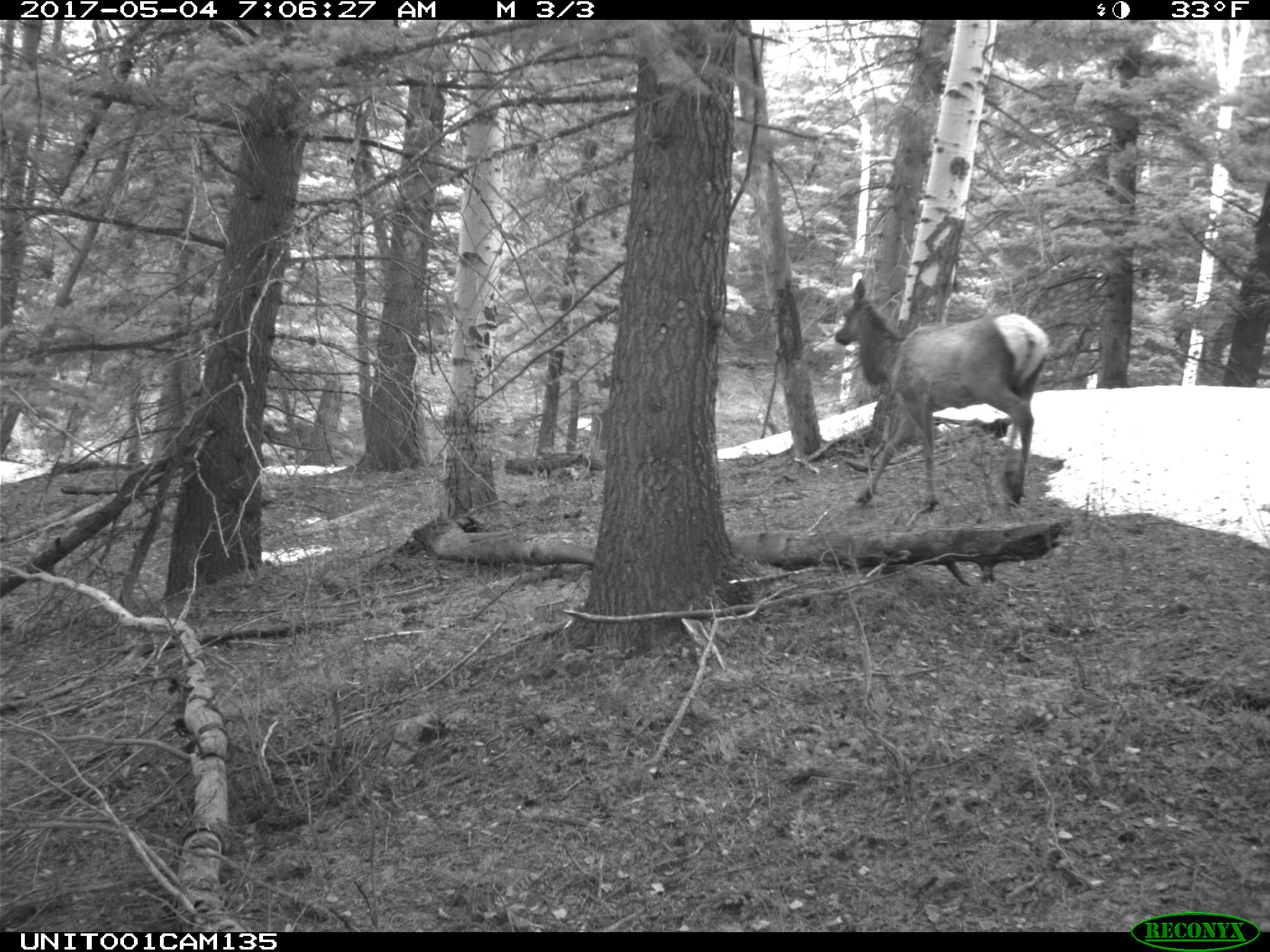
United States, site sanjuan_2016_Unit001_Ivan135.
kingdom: Animalia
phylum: Chordata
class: Mammalia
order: Artiodactyla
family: Cervidae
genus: Cervus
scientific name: Cervus elaphus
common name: red deer